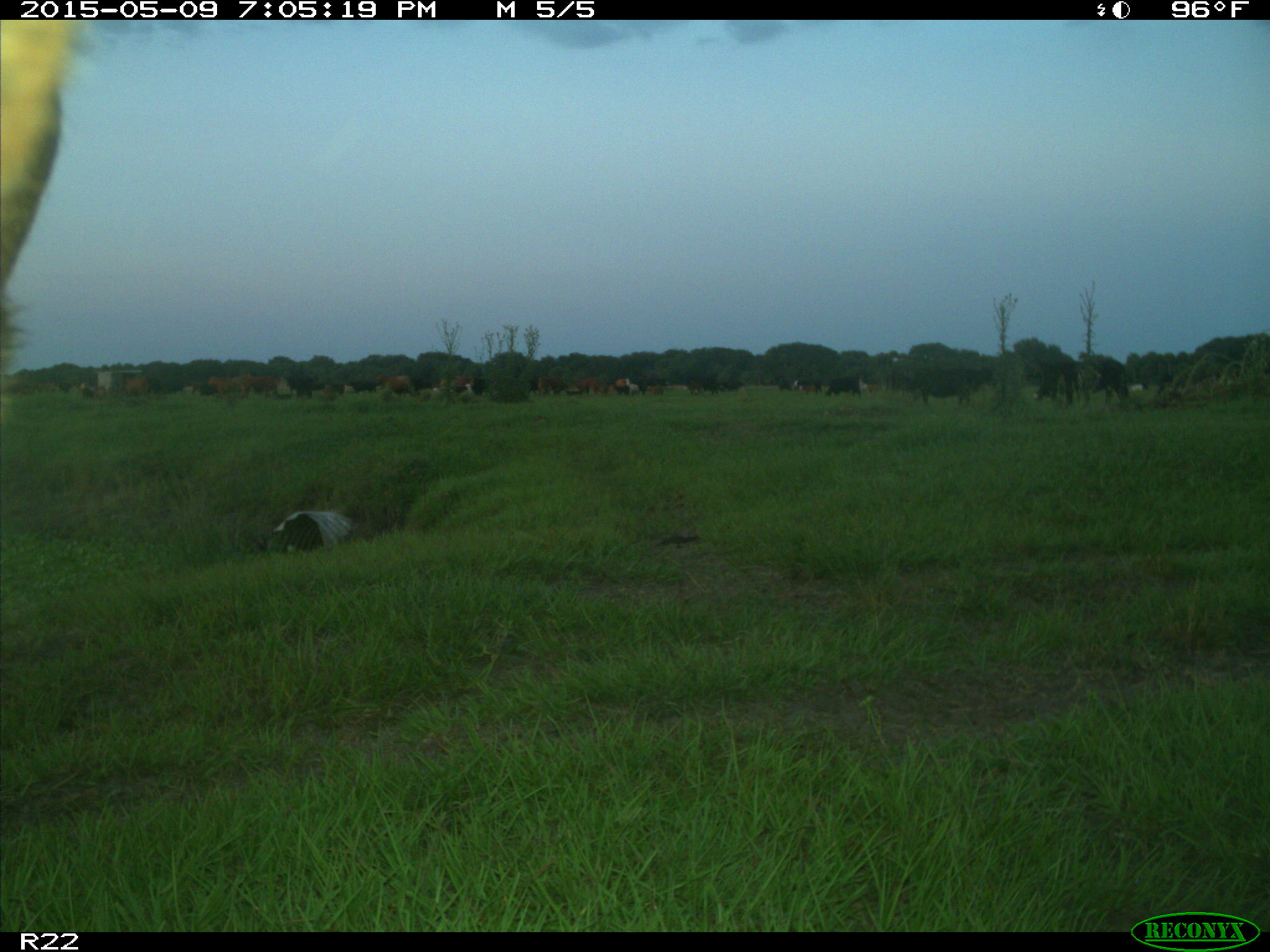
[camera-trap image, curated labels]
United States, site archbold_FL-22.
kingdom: Animalia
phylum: Chordata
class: Mammalia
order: Artiodactyla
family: Bovidae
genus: Bos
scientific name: Bos taurus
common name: domestic cow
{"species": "Bos taurus (domestic cow)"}